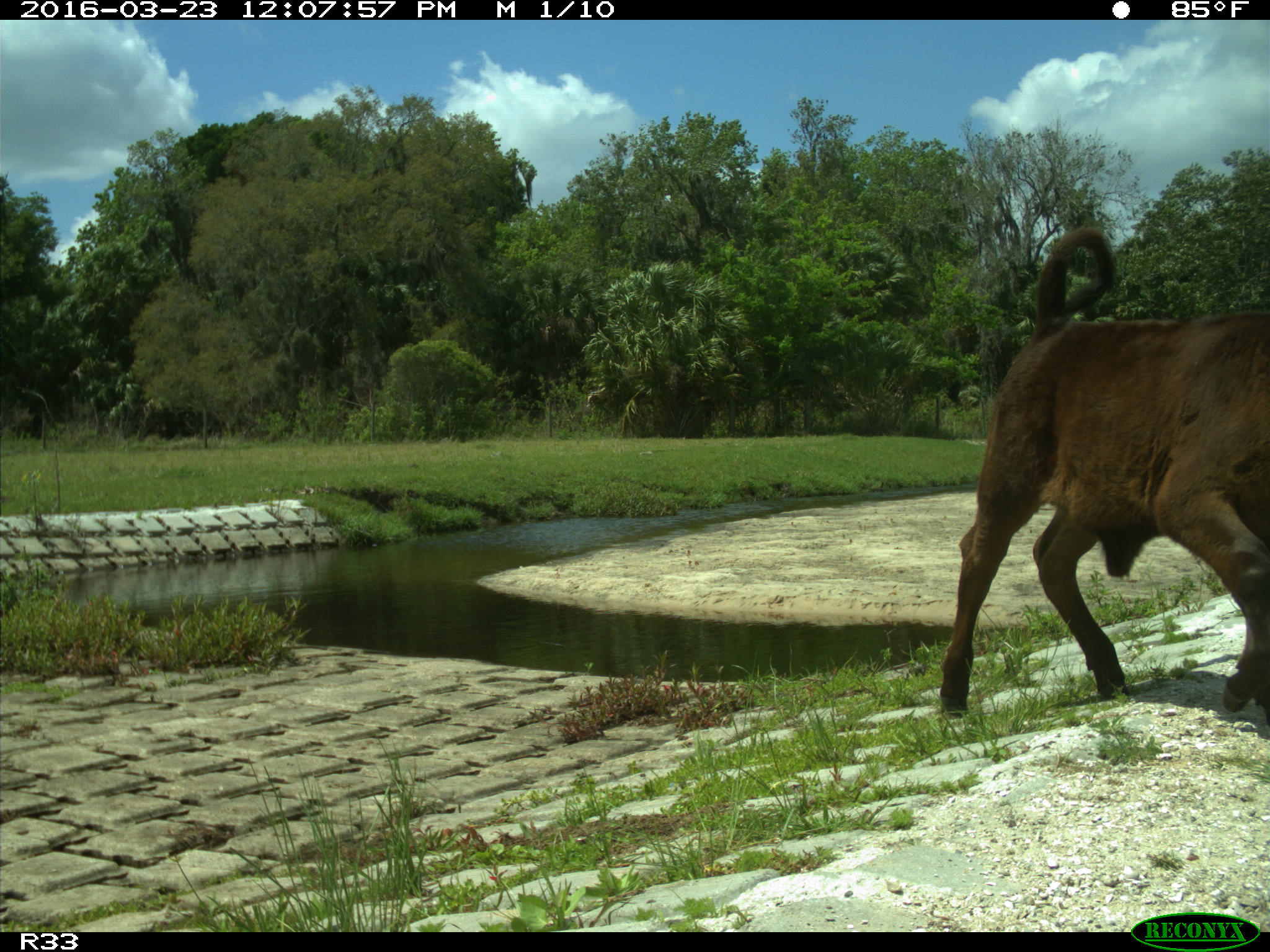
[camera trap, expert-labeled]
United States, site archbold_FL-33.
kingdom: Animalia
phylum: Chordata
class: Mammalia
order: Artiodactyla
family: Bovidae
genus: Bos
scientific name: Bos taurus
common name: domestic cow